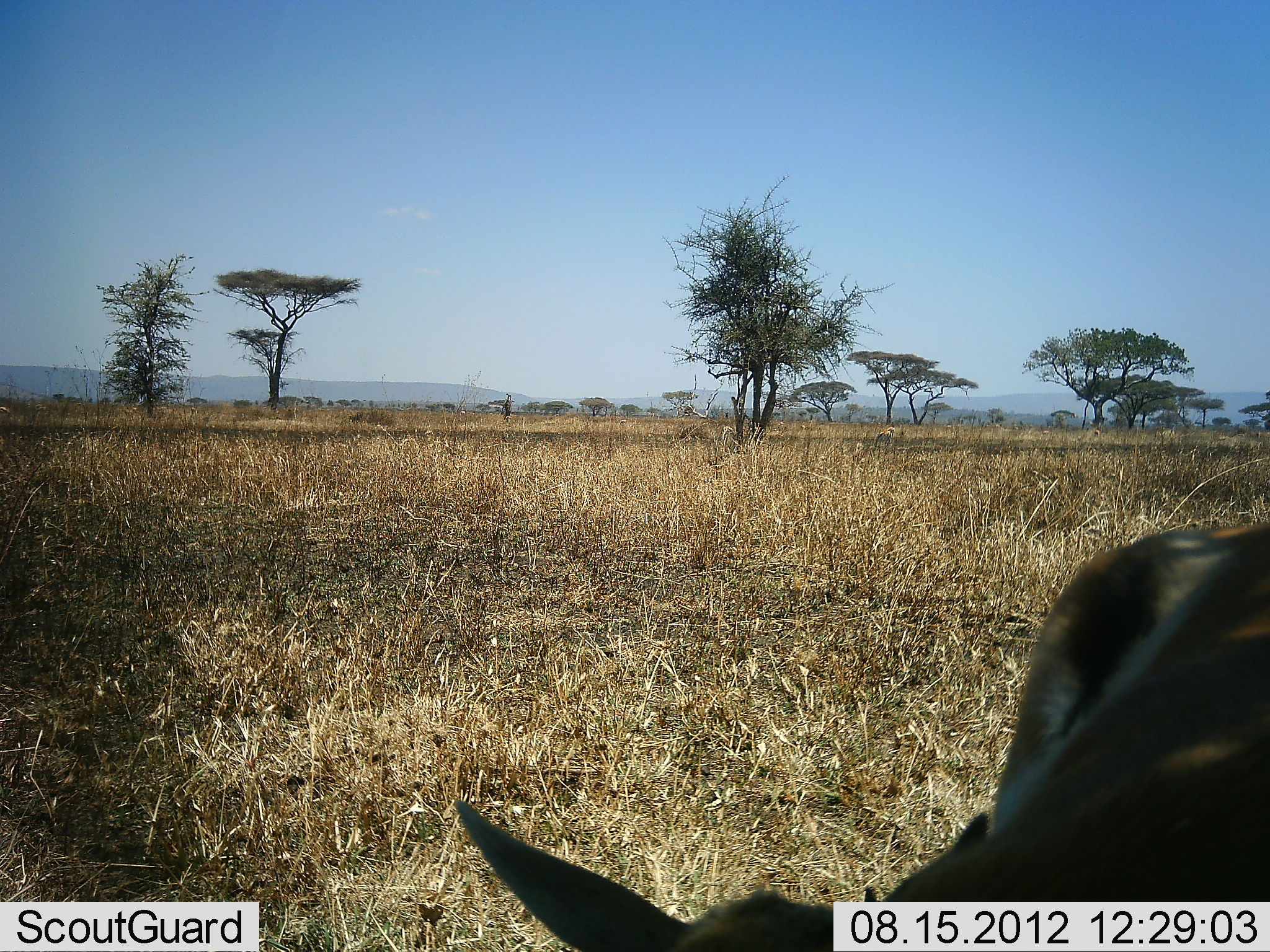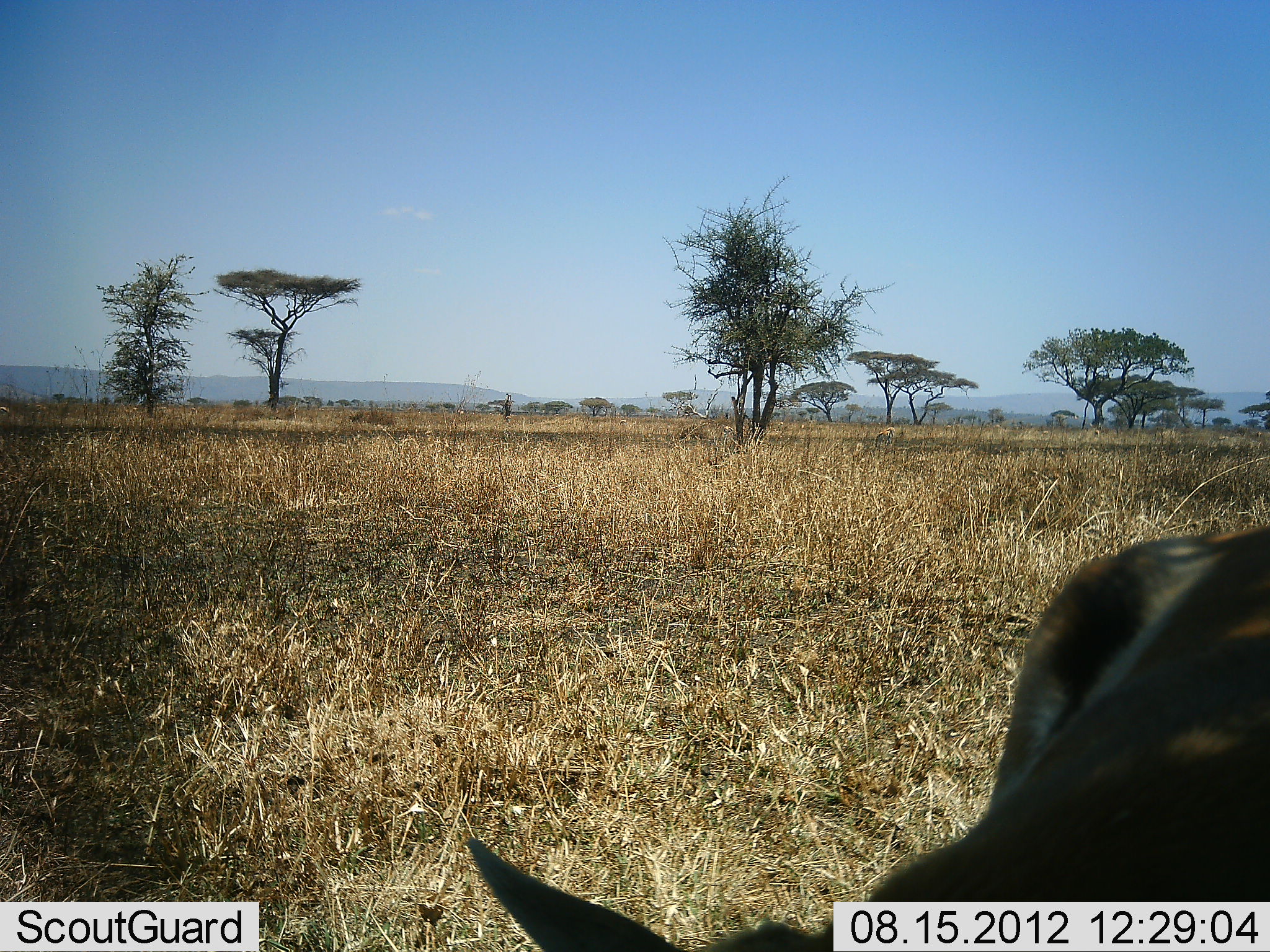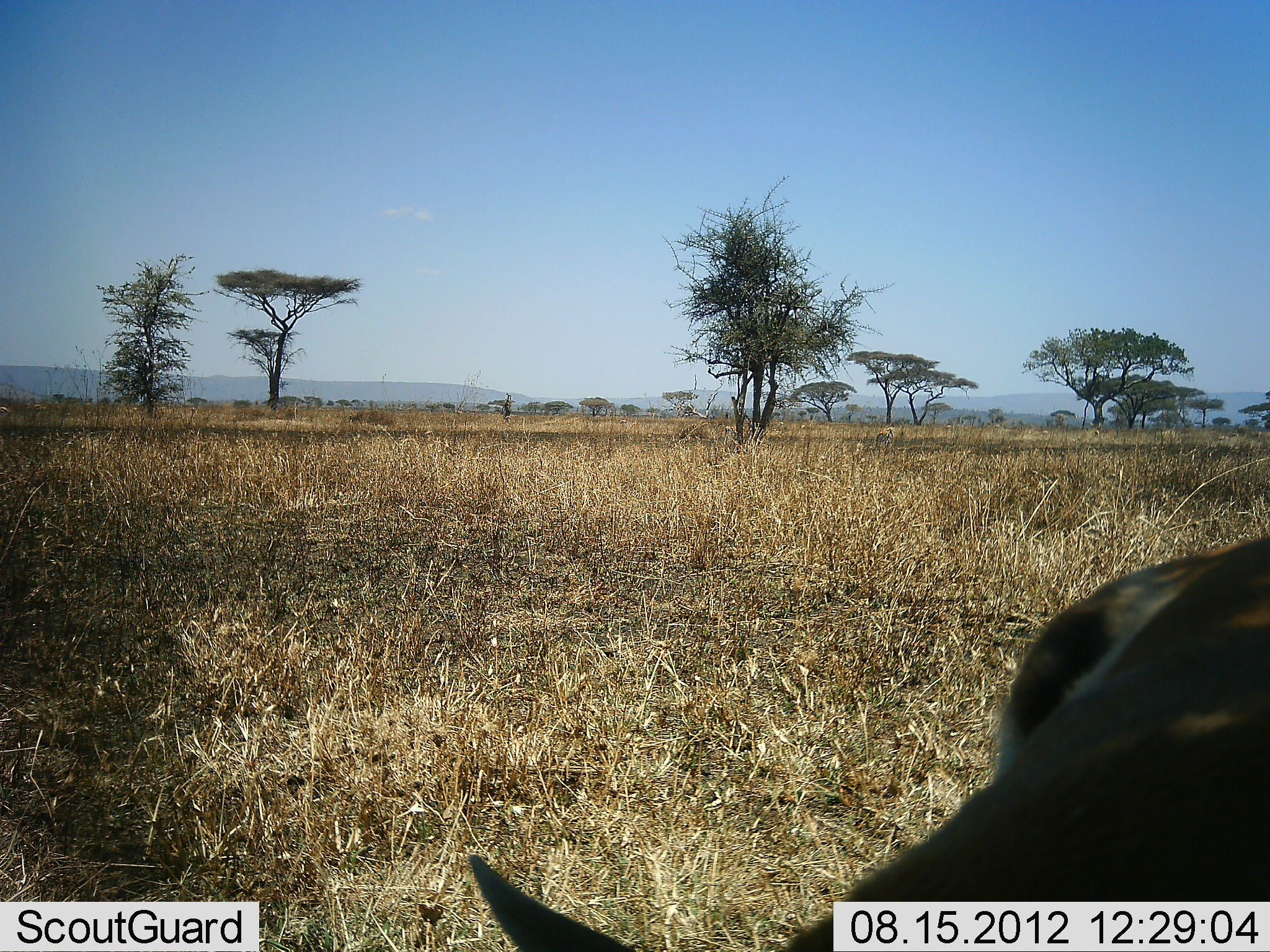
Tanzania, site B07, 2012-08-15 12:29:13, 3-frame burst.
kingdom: Animalia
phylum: Chordata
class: Mammalia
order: Artiodactyla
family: Bovidae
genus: Eudorcas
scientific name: Eudorcas thomsonii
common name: thomson's gazelle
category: gazellethomsons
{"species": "gazellethomsons (thomson's gazelle) (Eudorcas thomsonii)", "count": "1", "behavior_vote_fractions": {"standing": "50%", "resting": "0%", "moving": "0%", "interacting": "10%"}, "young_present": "0%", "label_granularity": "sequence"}